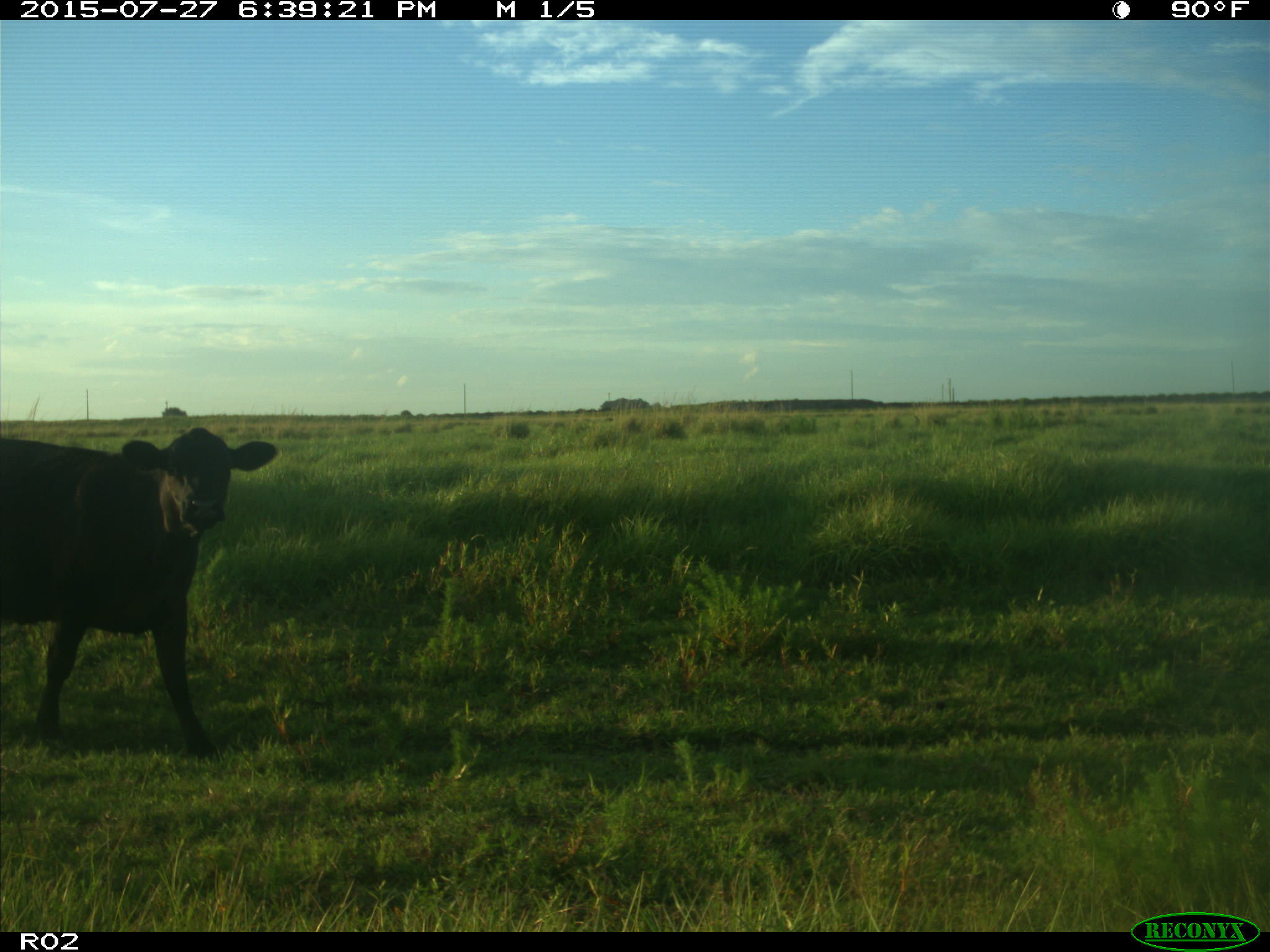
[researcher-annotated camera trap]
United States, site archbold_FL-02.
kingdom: Animalia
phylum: Chordata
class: Mammalia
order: Artiodactyla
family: Bovidae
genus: Bos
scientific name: Bos taurus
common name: domestic cow